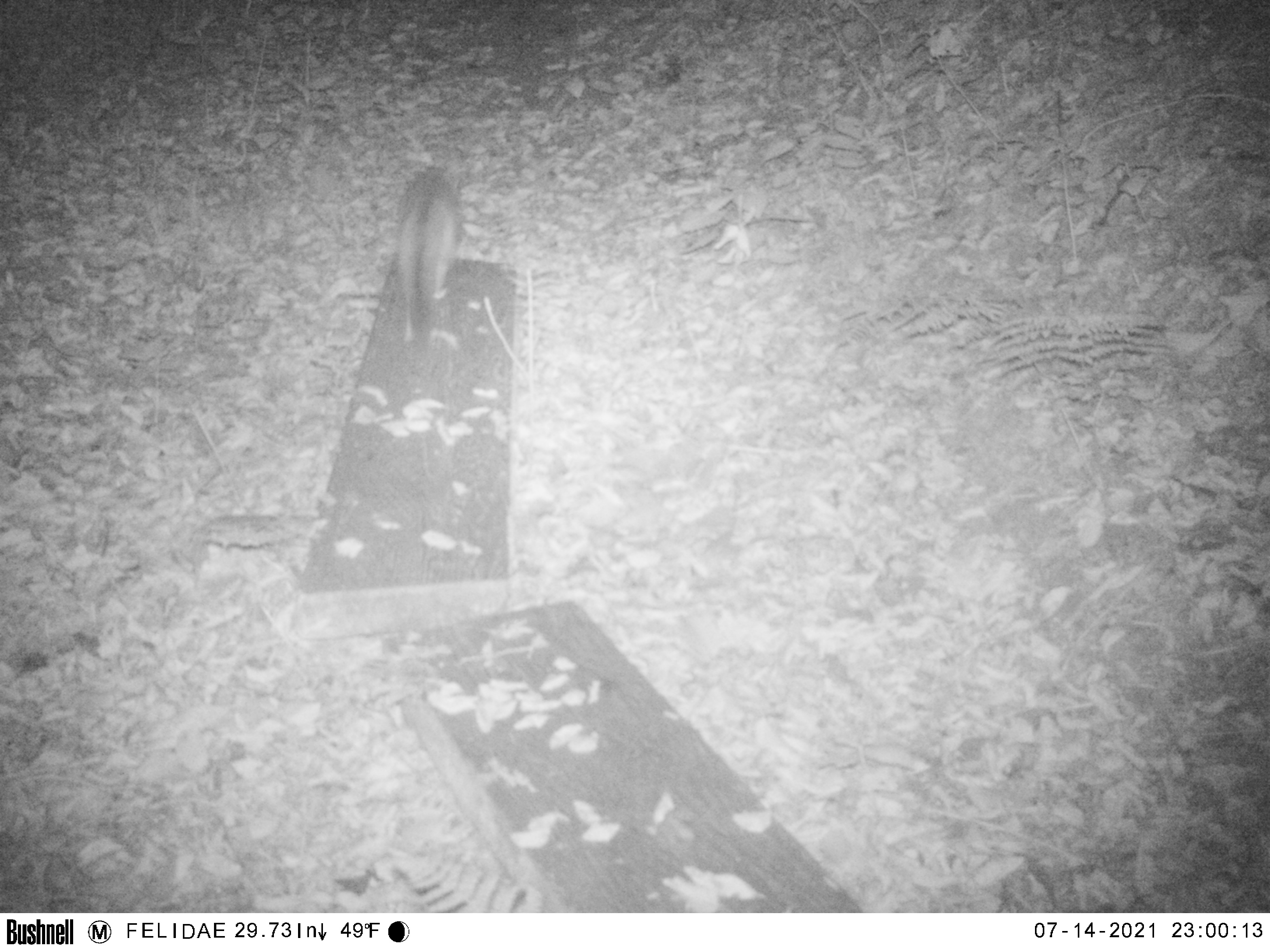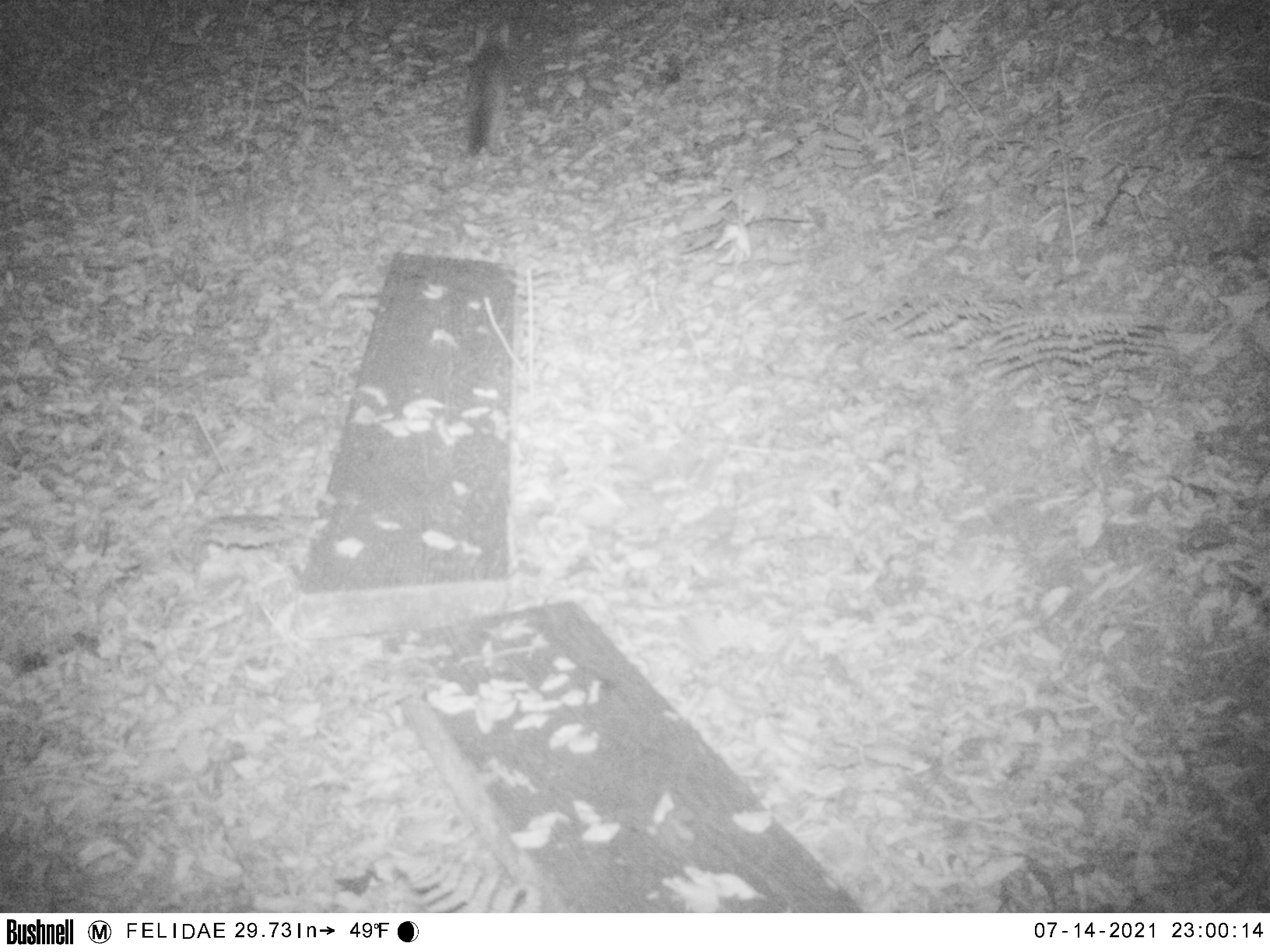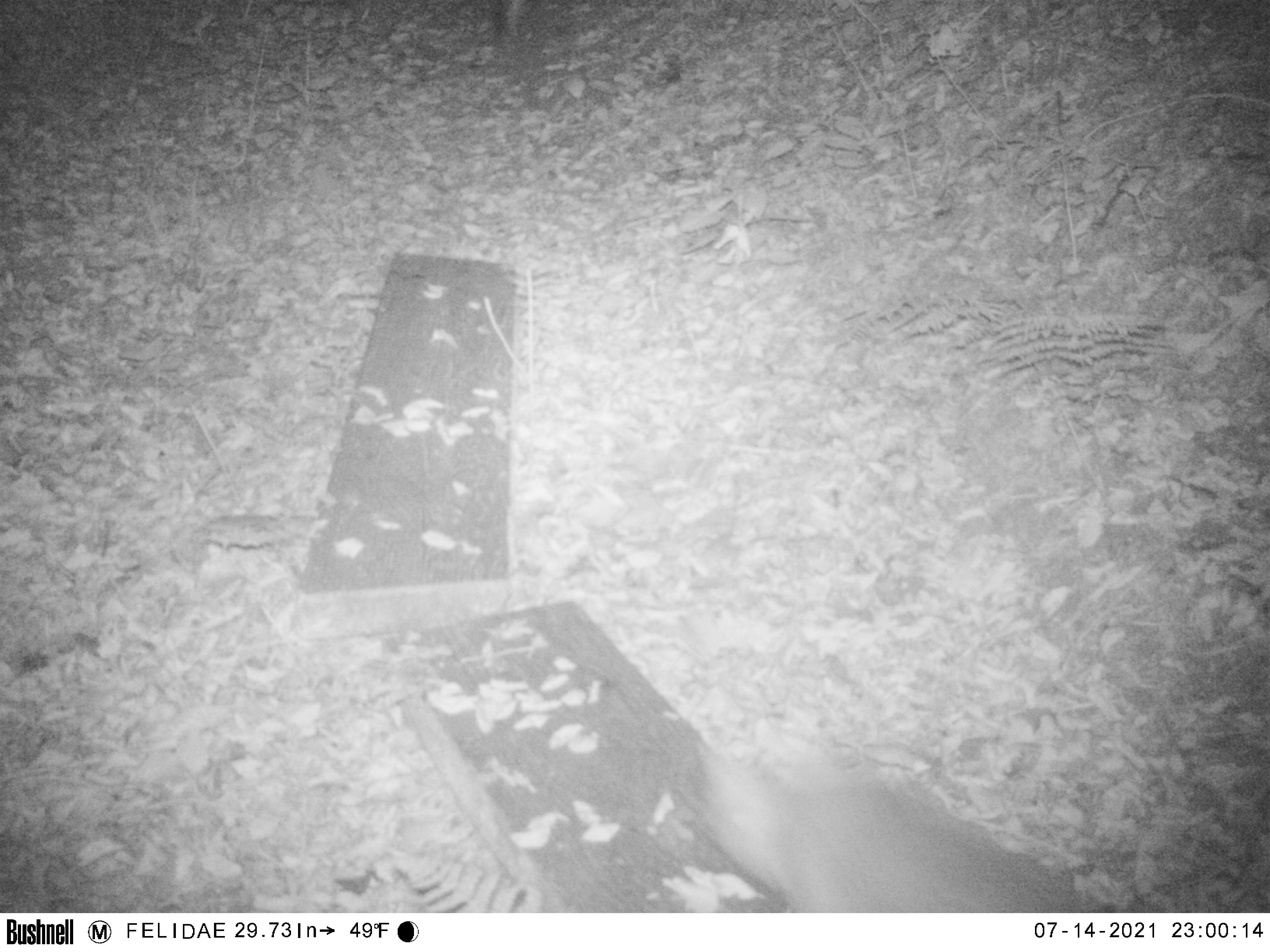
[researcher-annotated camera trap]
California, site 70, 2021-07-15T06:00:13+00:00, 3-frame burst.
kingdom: Animalia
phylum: Chordata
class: Mammalia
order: Carnivora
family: Canidae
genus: Urocyon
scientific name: Urocyon cinereoargenteus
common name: gray fox